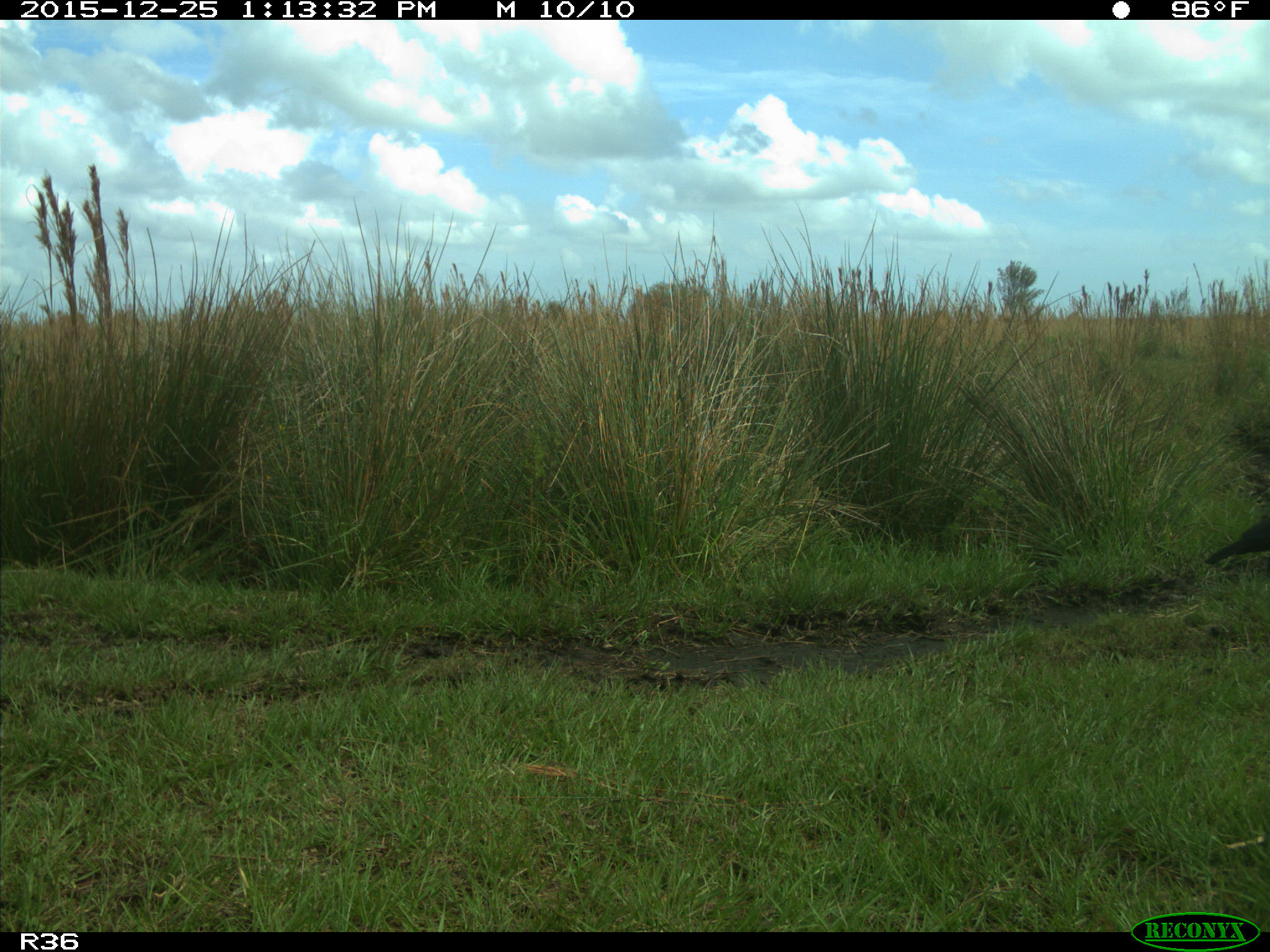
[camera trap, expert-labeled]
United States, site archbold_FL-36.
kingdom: Animalia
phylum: Chordata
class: Aves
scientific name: Aves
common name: birds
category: unidentified bird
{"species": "unidentified bird (birds) (Aves)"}